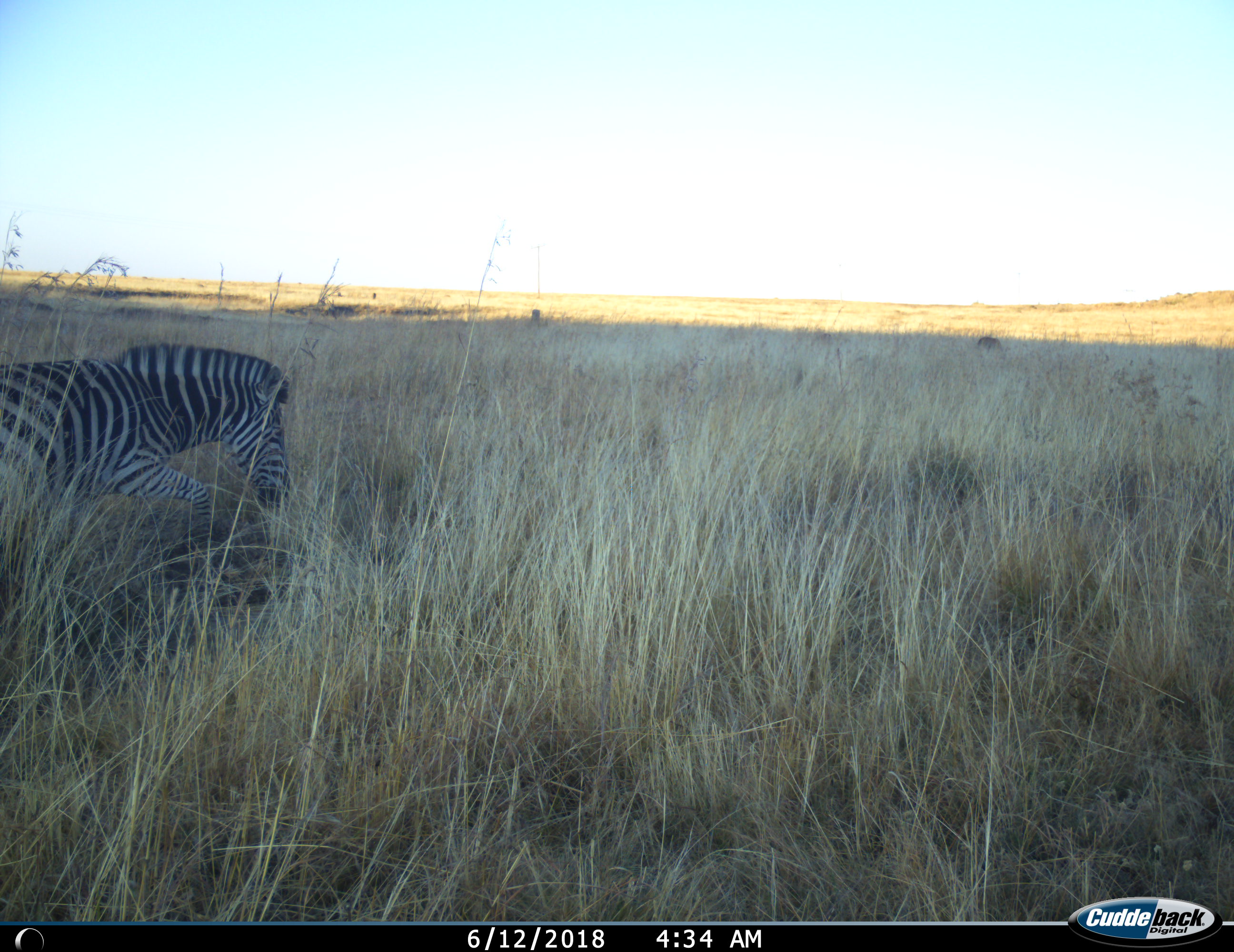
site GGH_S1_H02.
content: unidentified animal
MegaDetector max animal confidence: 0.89